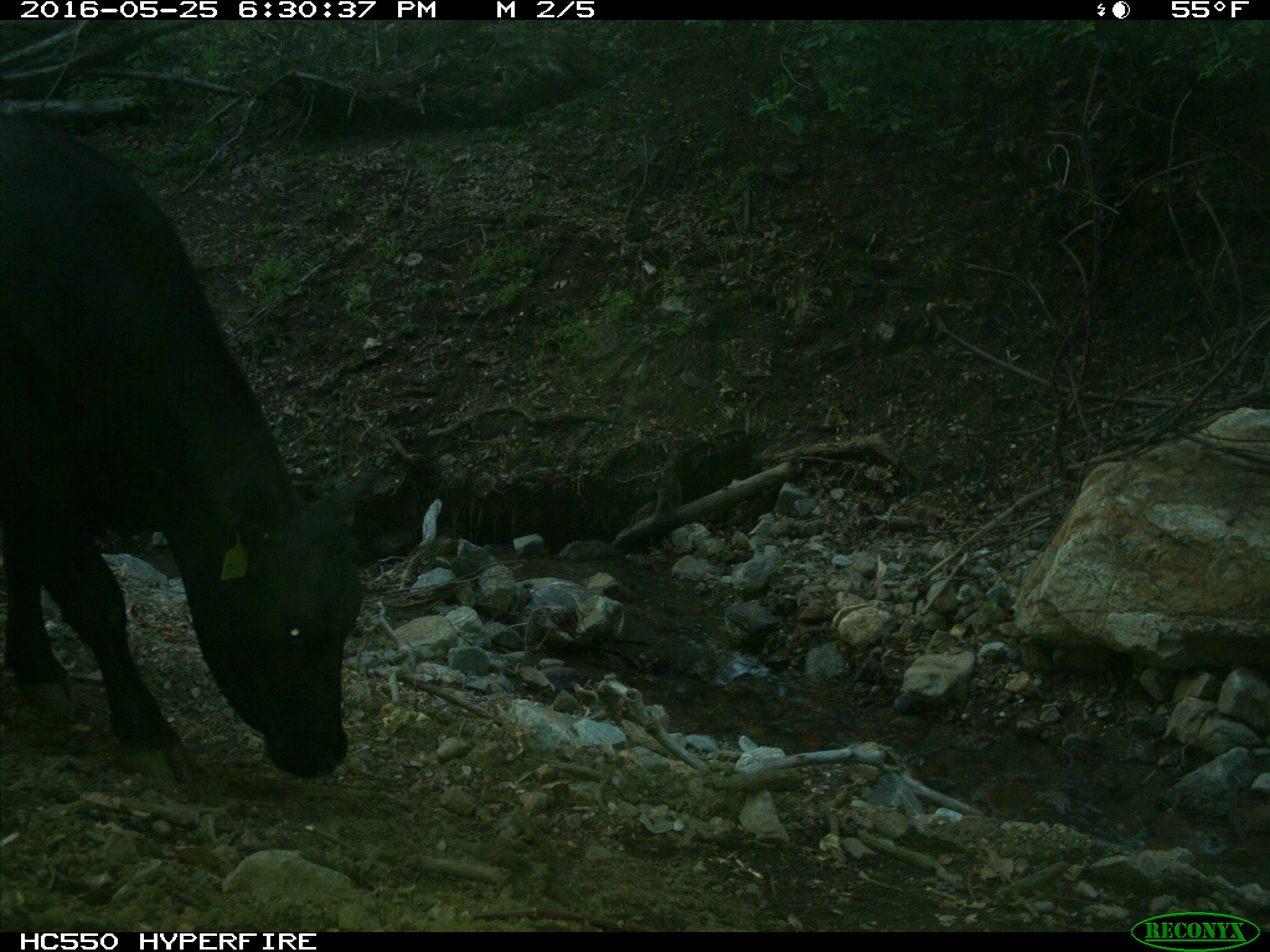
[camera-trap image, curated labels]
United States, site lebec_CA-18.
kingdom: Animalia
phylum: Chordata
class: Mammalia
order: Artiodactyla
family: Bovidae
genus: Bos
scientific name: Bos taurus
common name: domestic cow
Bos taurus (domestic cow).